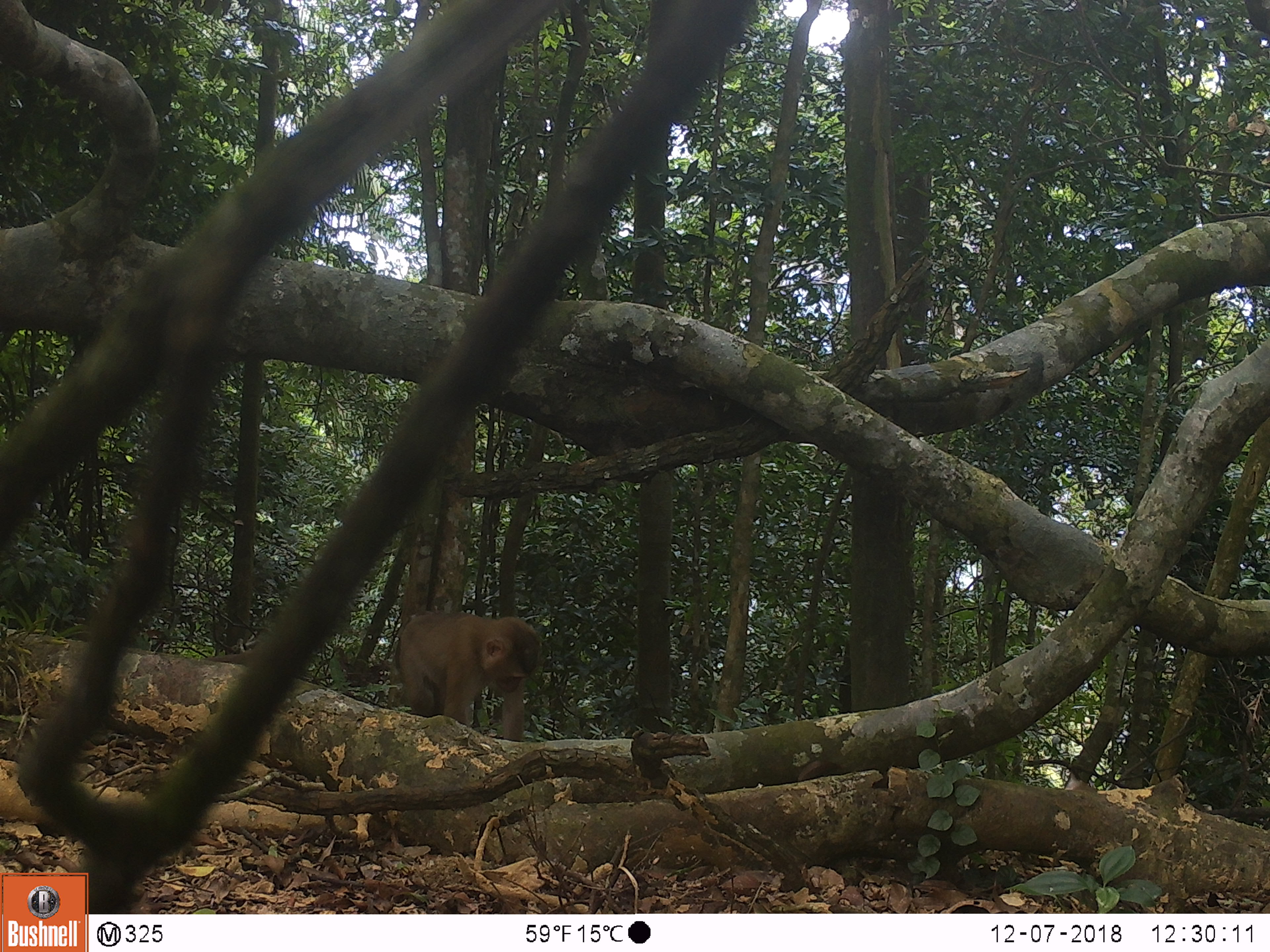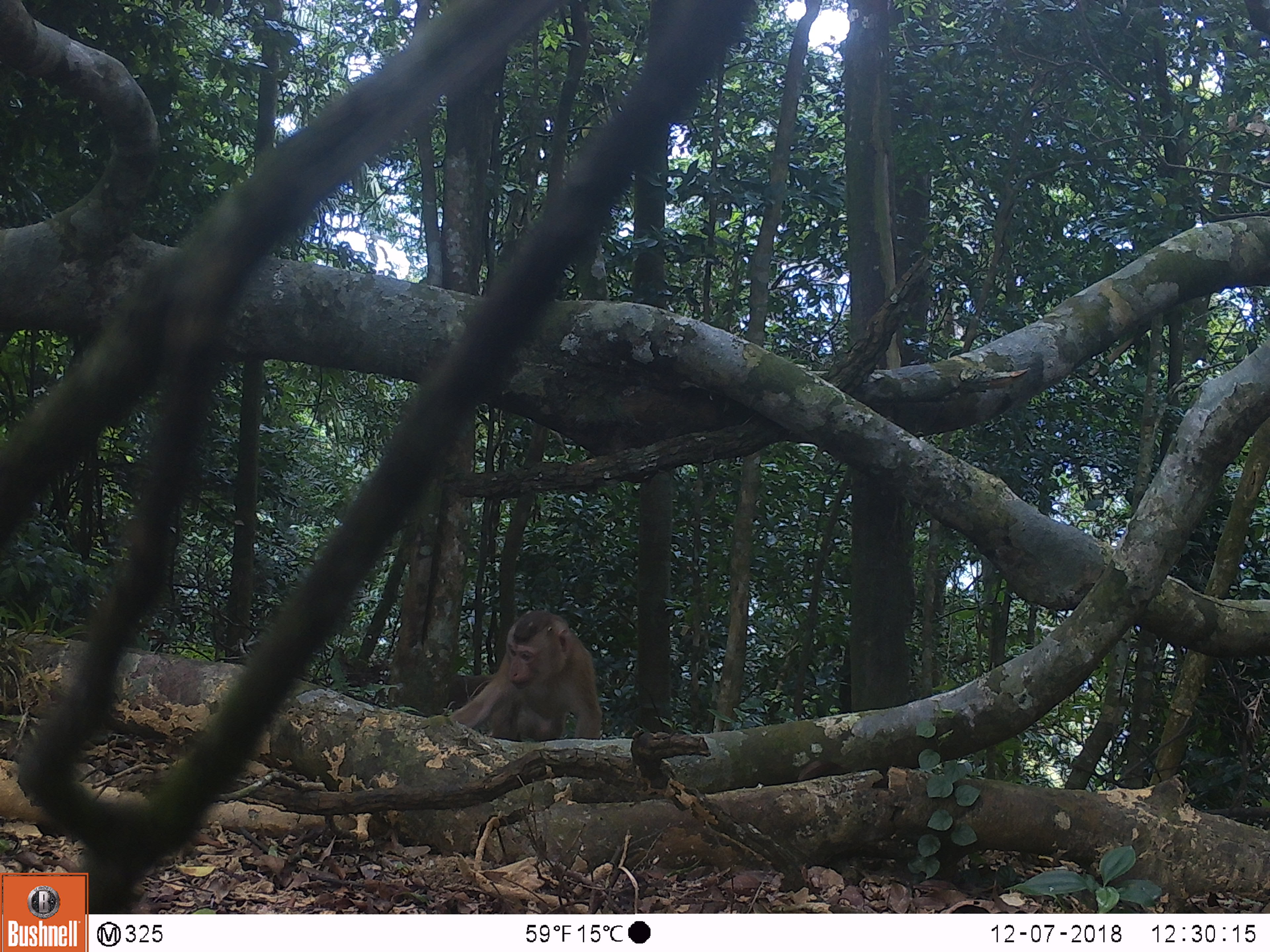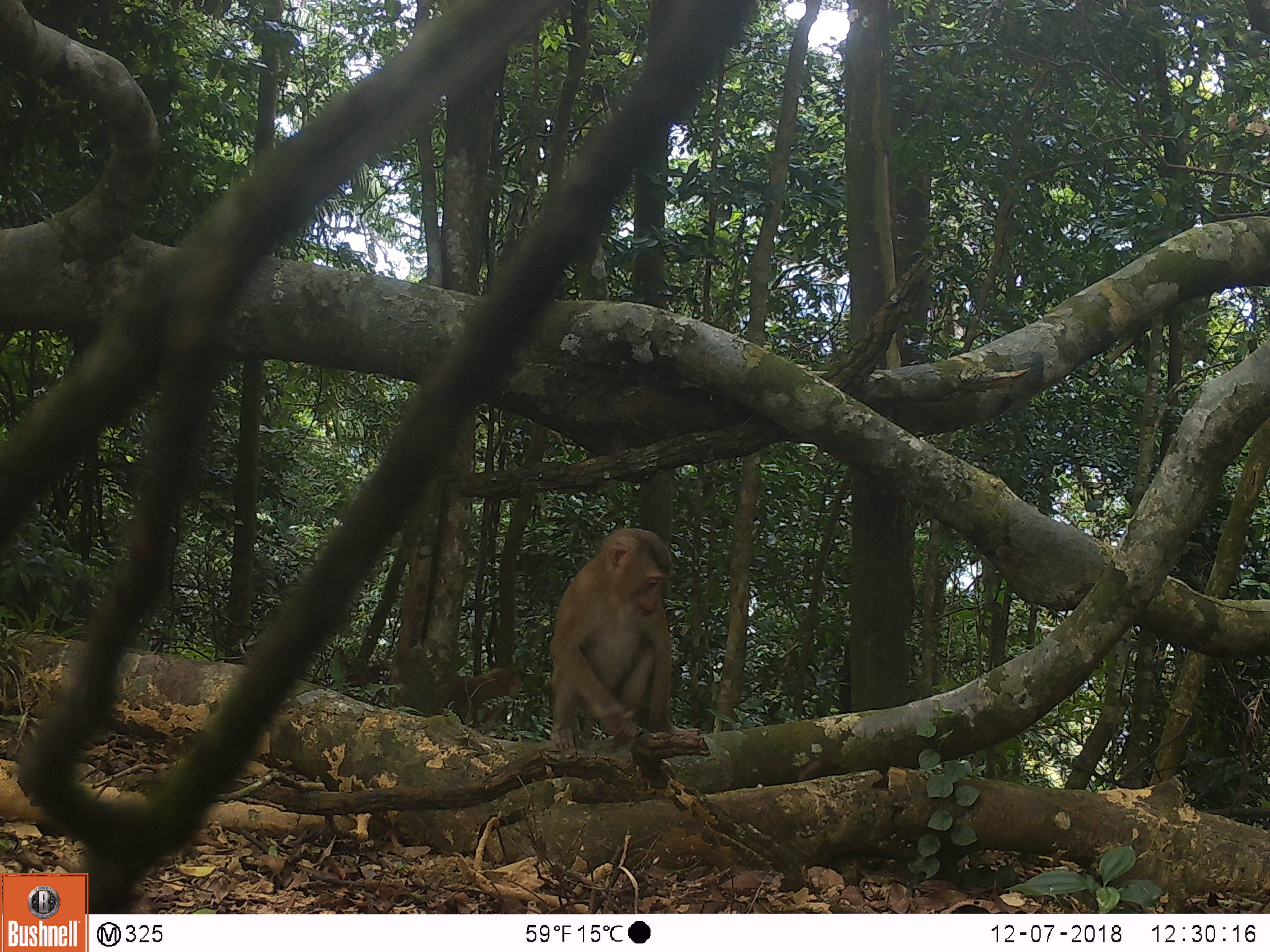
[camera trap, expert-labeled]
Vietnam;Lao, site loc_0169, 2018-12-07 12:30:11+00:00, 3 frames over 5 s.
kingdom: Animalia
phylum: Chordata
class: Mammalia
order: Primates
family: Cercopithecidae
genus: Macaca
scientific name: Macaca nemestrina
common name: pig-tailed macaque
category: pig tailed macaque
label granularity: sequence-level